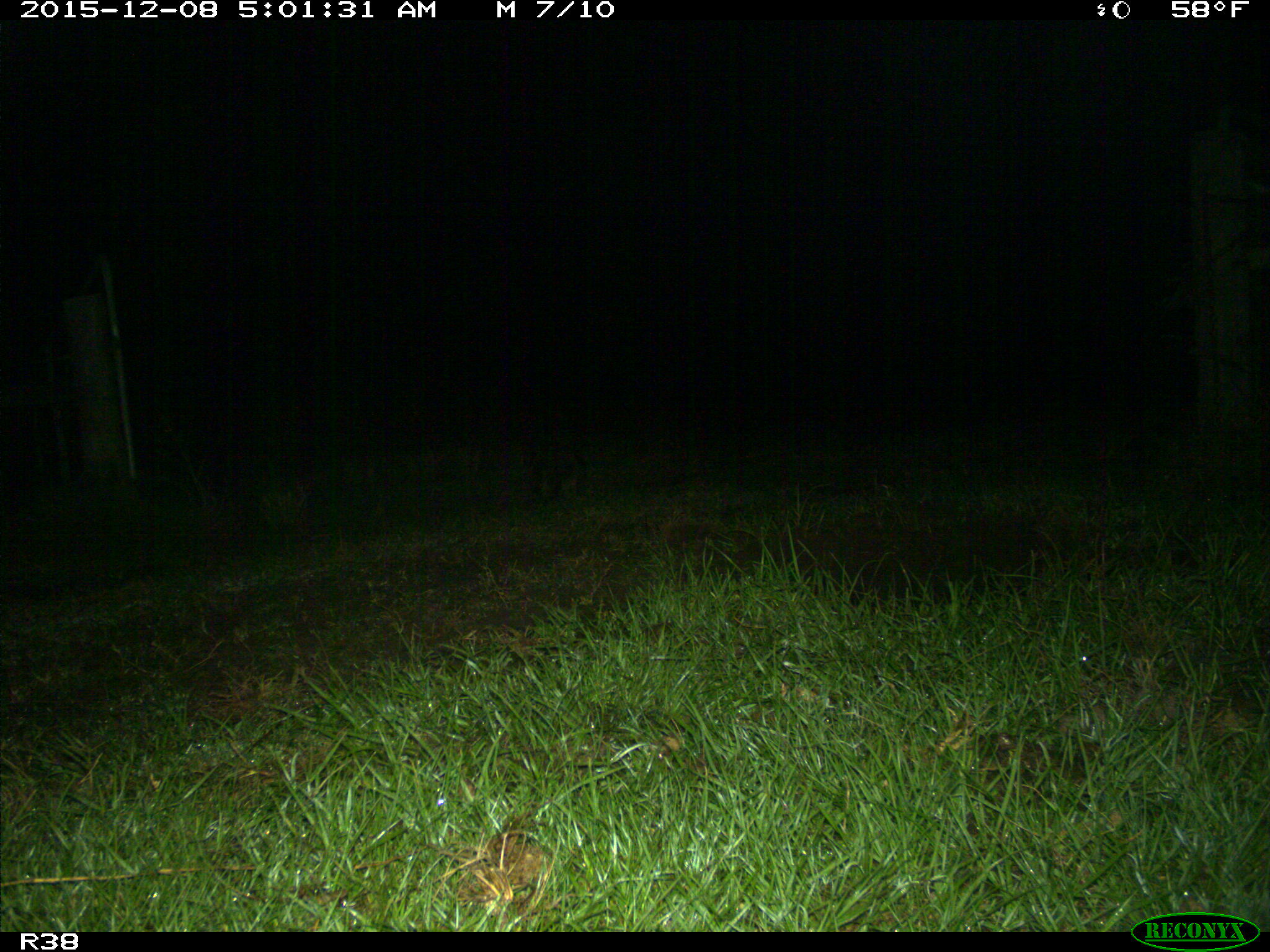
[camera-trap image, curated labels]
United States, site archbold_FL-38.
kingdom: Animalia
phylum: Chordata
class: Mammalia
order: Carnivora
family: Procyonidae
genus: Procyon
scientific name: Procyon lotor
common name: common raccoon